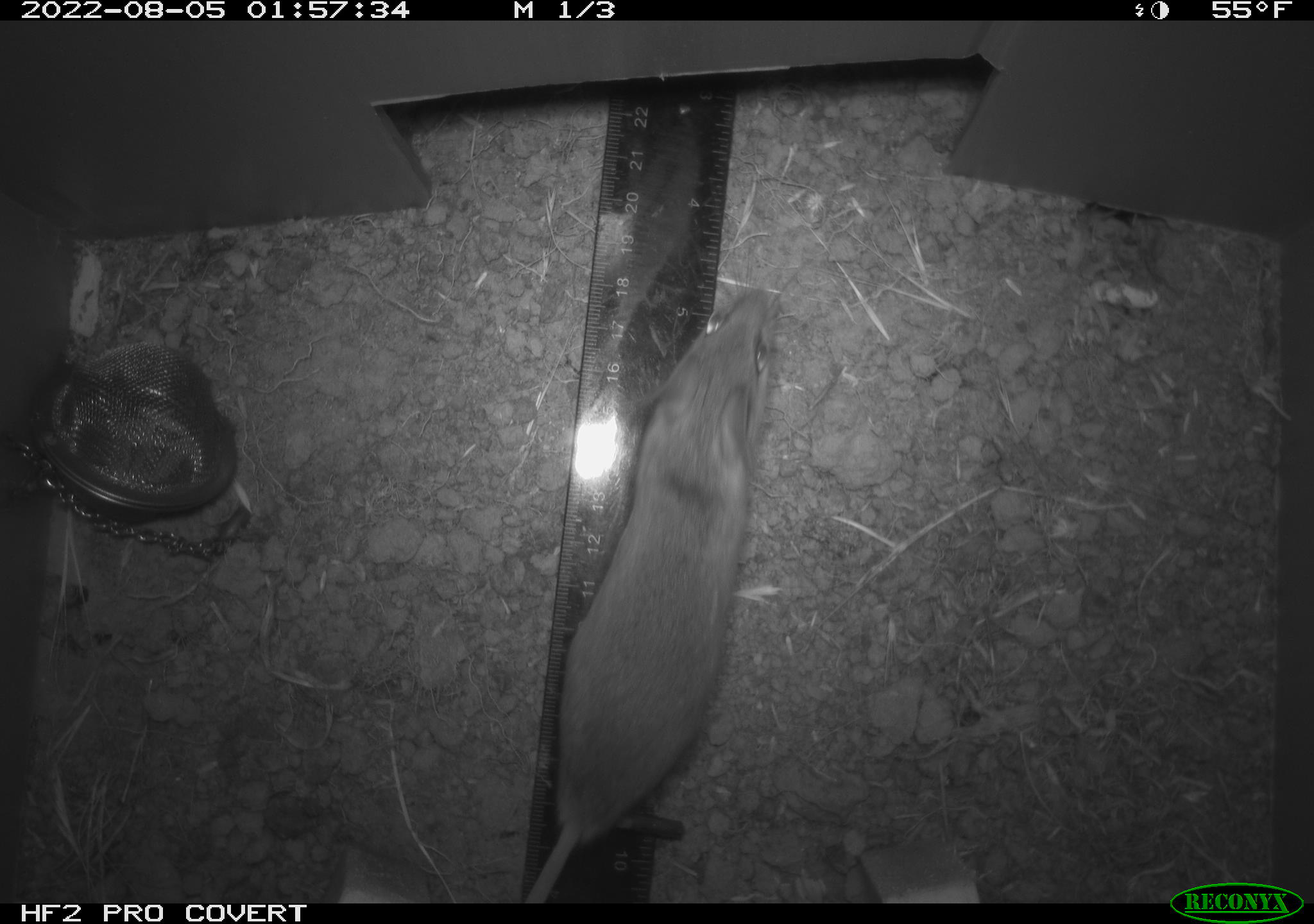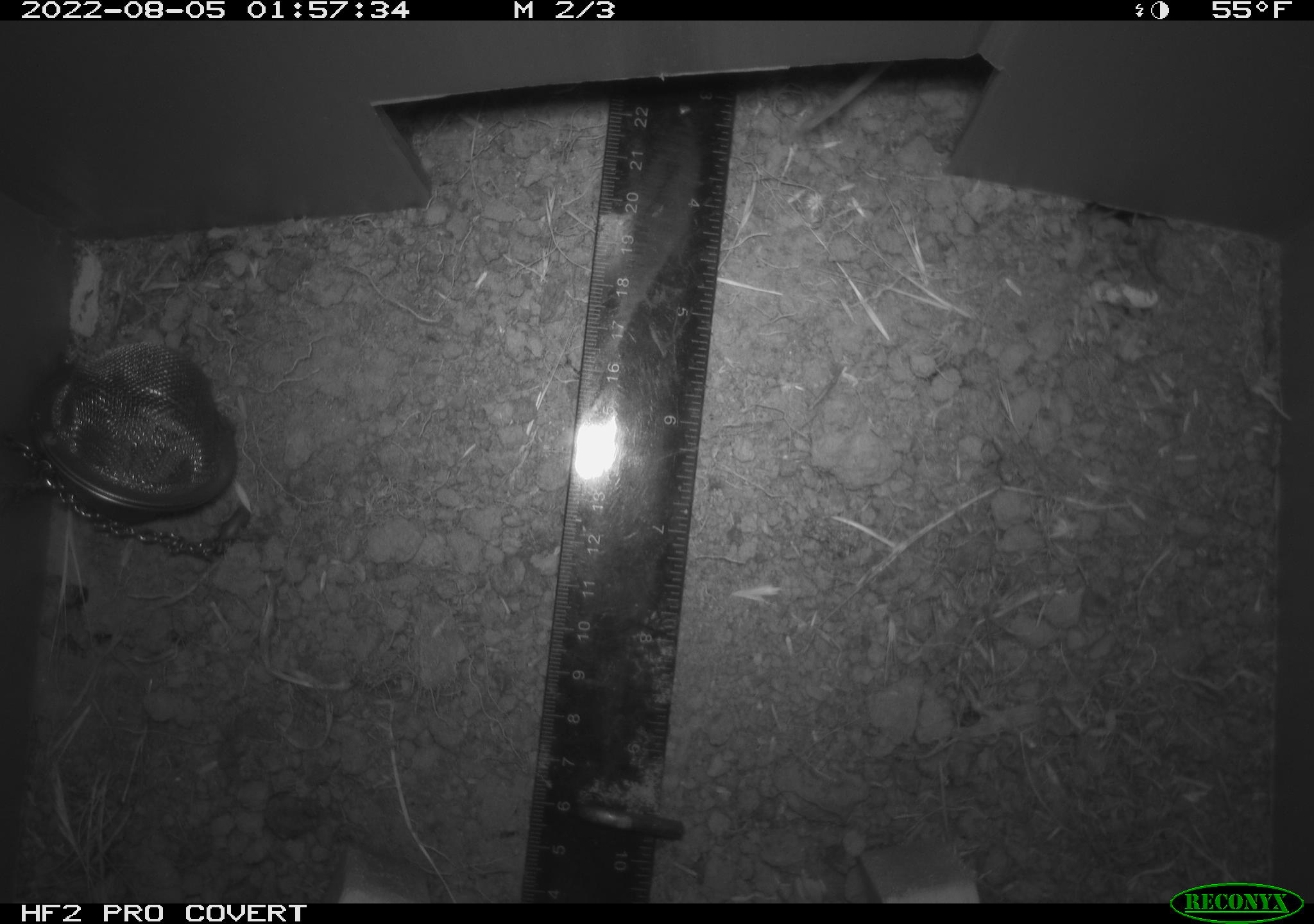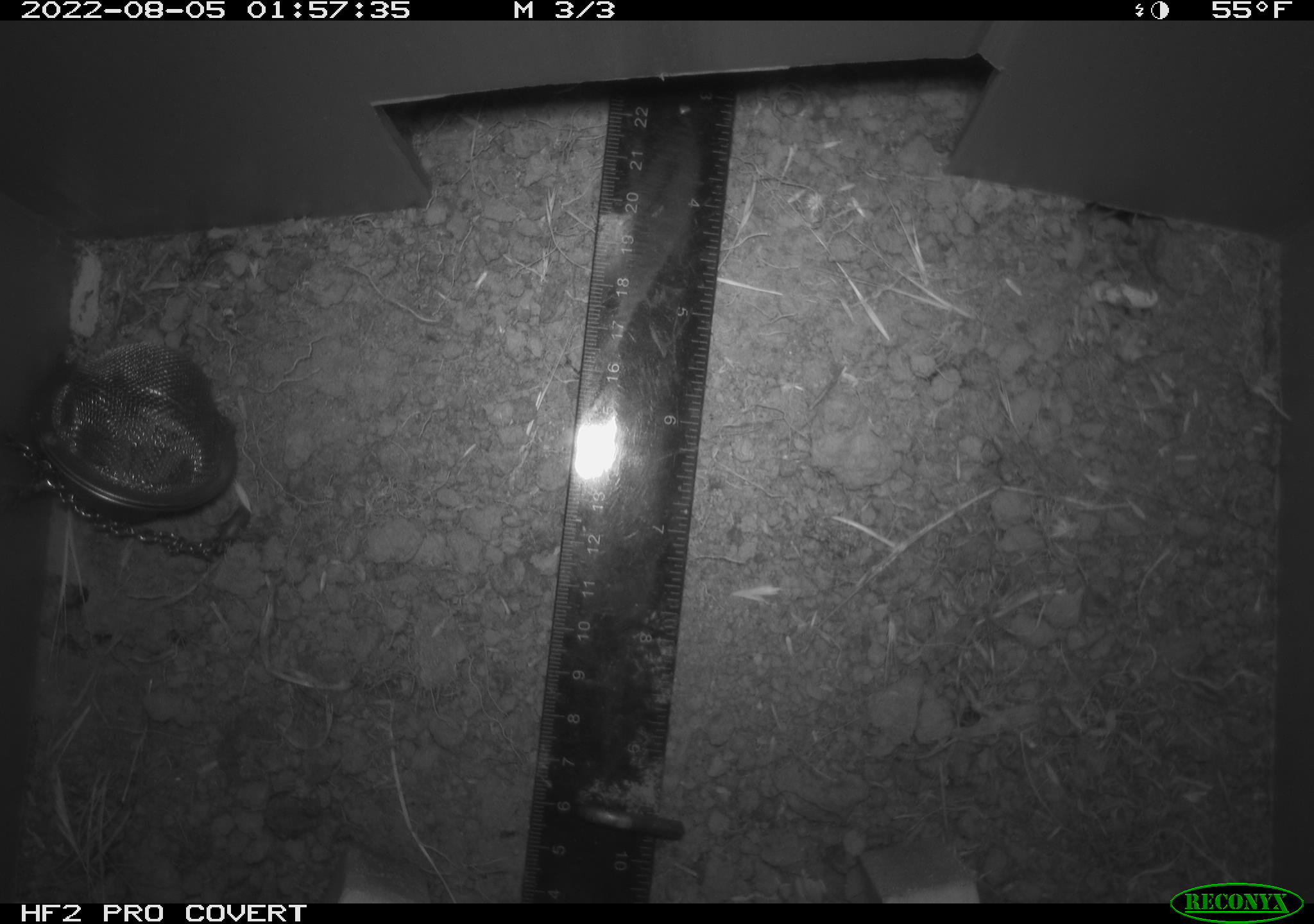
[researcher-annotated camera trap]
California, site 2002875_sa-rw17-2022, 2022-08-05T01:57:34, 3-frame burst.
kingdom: Animalia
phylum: Chordata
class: Mammalia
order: Rodentia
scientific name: Rodentia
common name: mouse species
Mouse species (Rodentia).